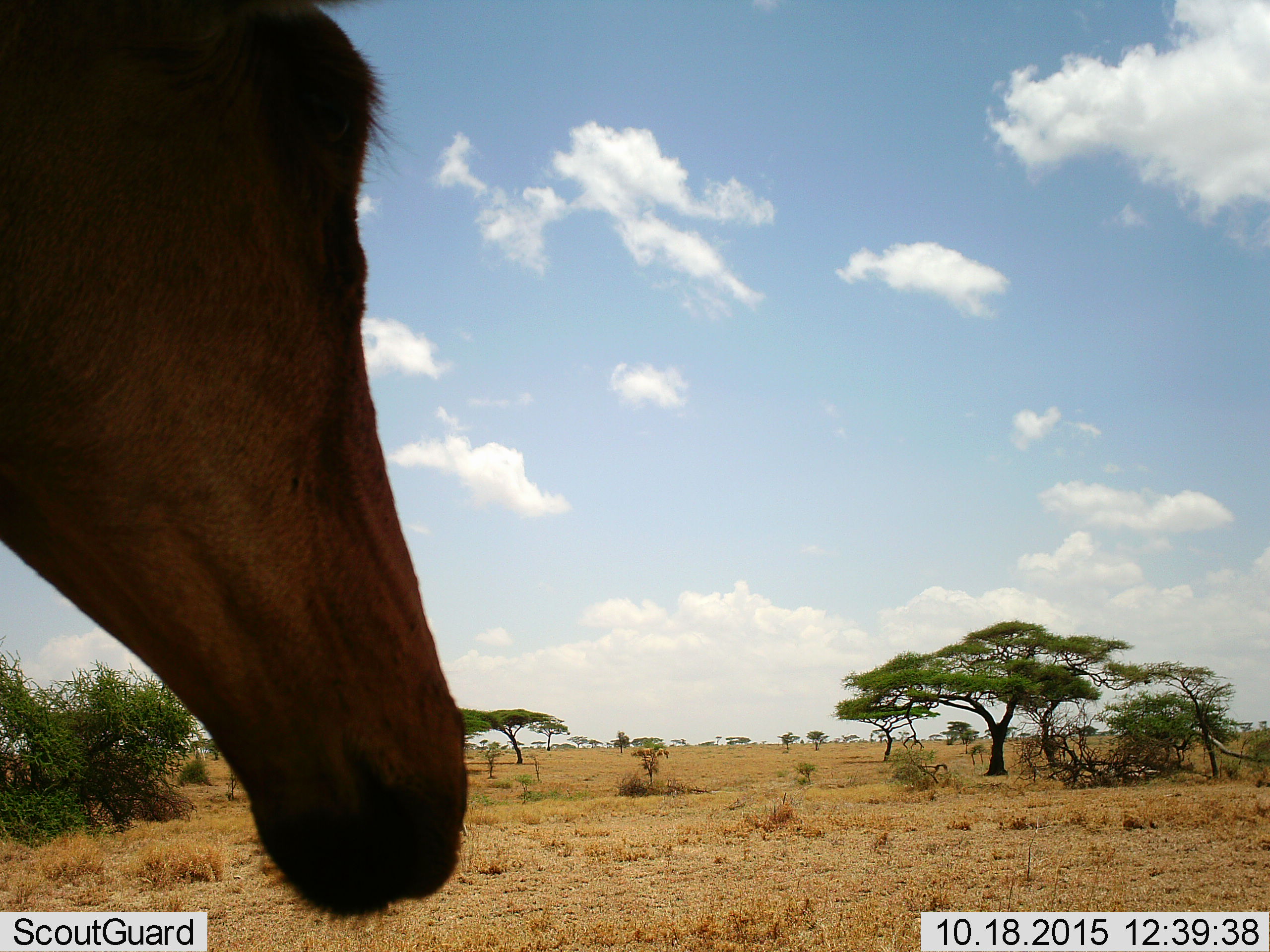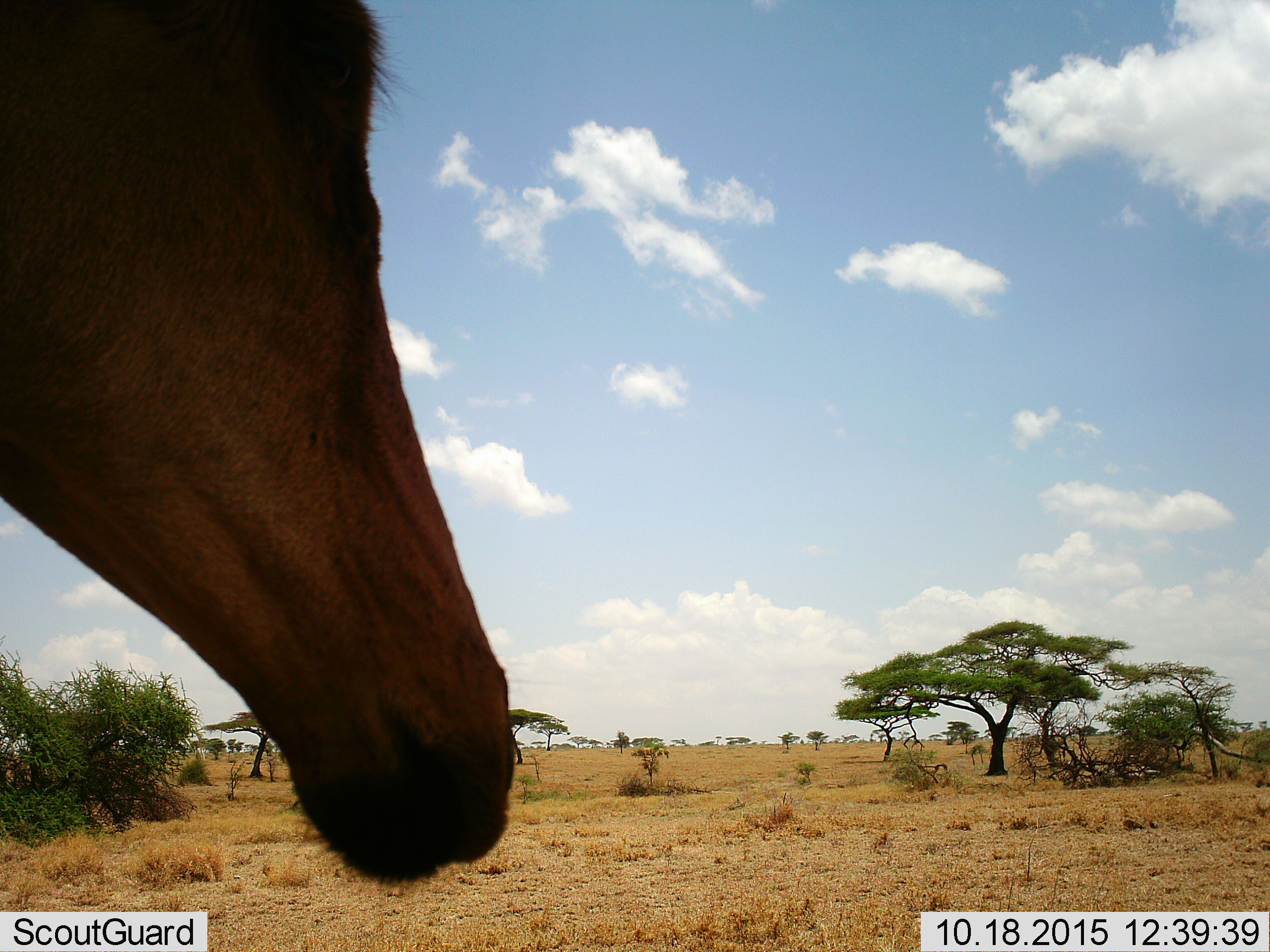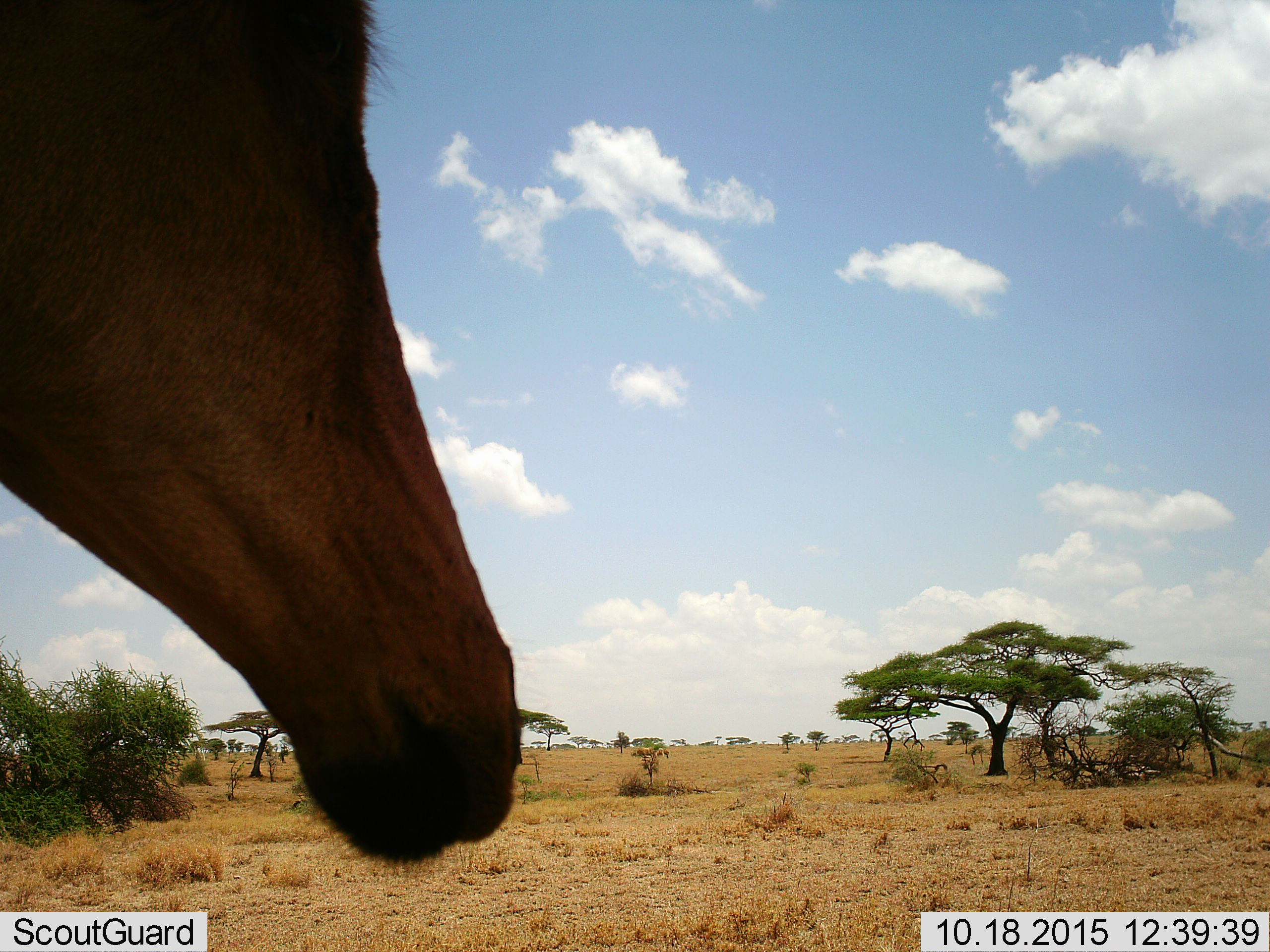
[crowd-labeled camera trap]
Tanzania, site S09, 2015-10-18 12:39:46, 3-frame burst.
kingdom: Animalia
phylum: Chordata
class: Mammalia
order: Artiodactyla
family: Bovidae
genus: Damaliscus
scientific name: Damaliscus lunatus jimela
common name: topi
Topi (Damaliscus lunatus jimela), count 1. Behavior (volunteer vote fractions): standing 100%, resting 0%, moving 0%, interacting 0%. Young present (vote fraction): 0%. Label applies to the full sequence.